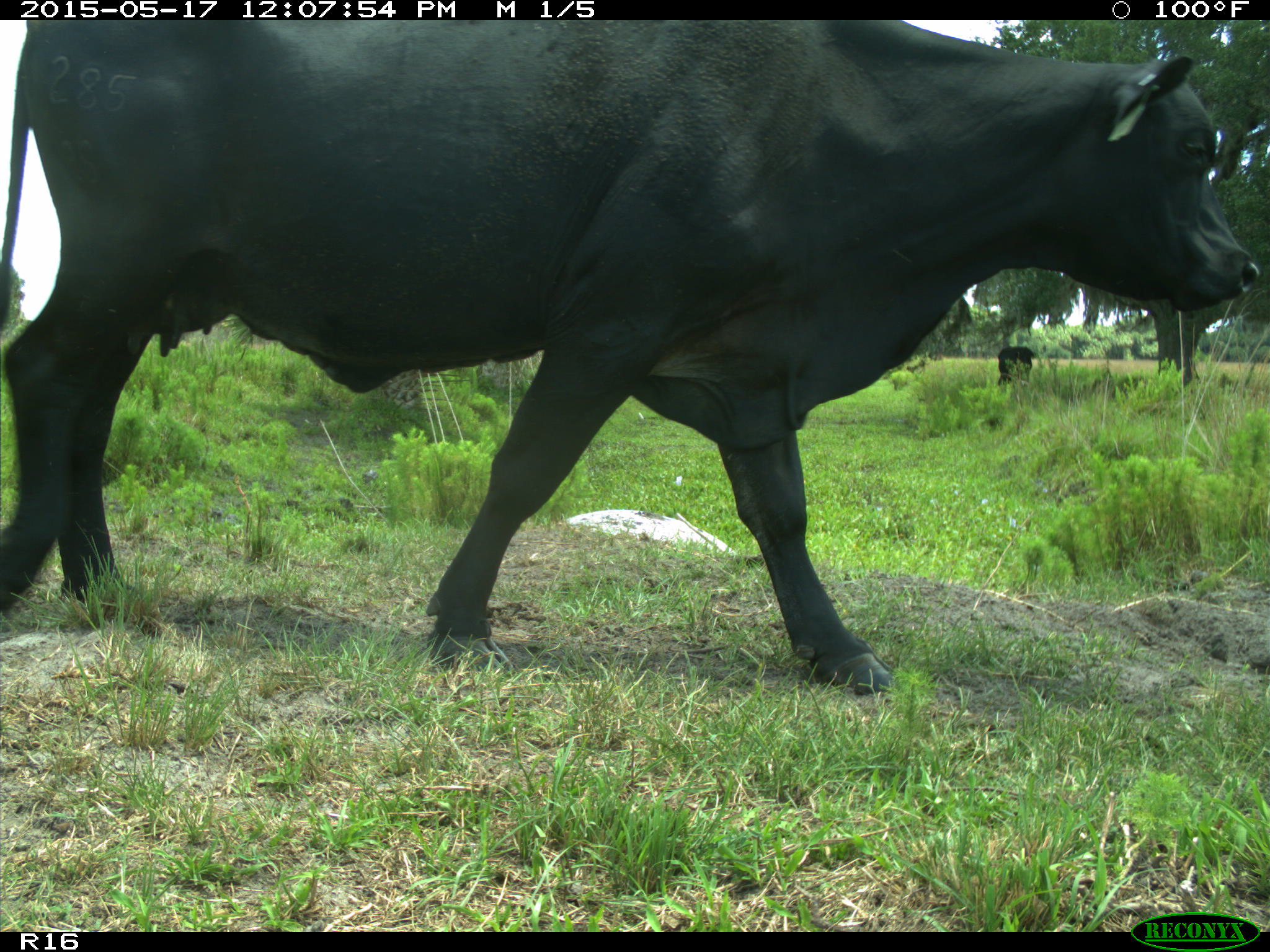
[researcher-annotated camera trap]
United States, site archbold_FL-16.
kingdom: Animalia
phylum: Chordata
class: Mammalia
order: Artiodactyla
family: Bovidae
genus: Bos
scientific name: Bos taurus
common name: domestic cow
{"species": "Bos taurus (domestic cow)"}